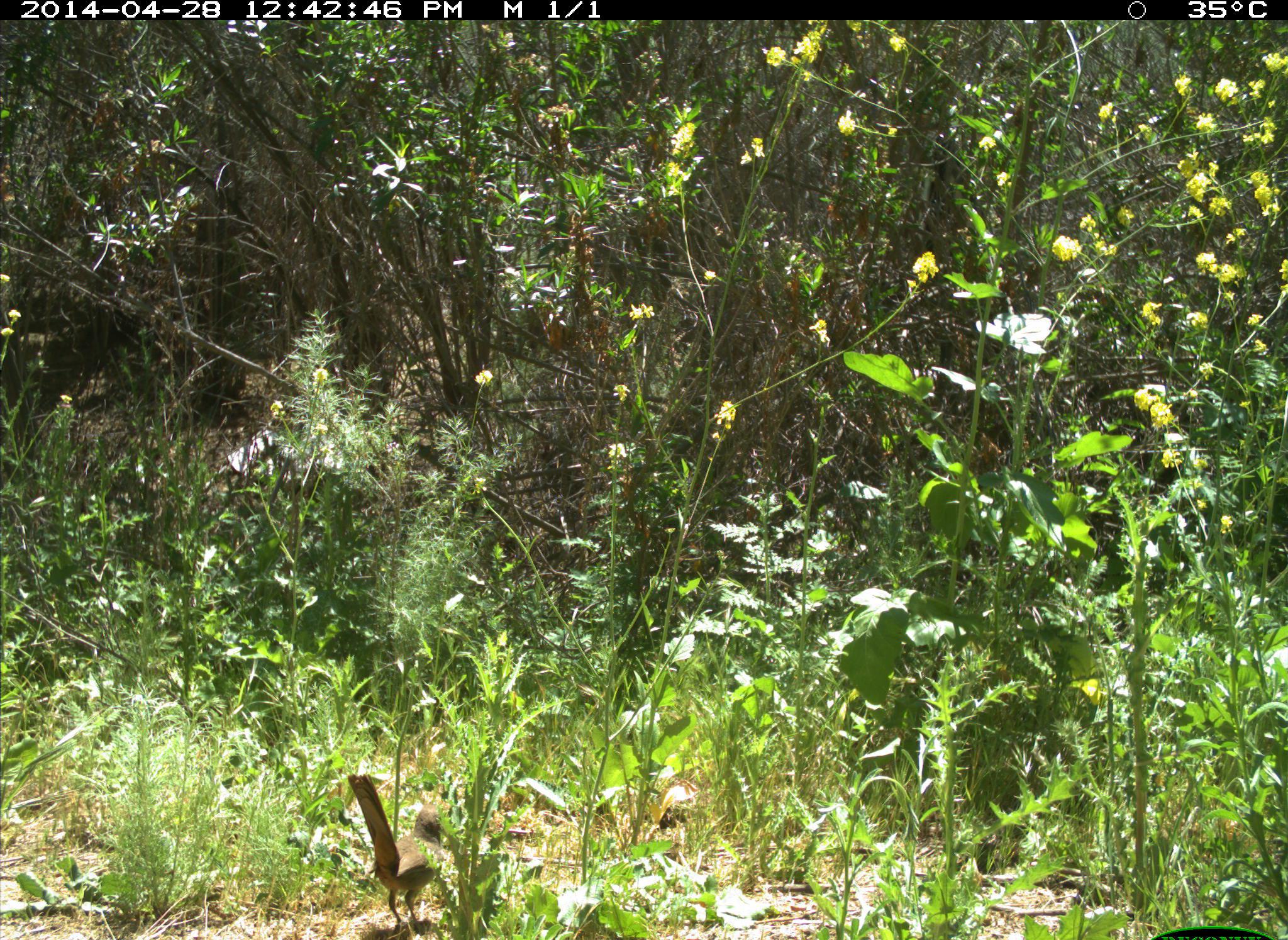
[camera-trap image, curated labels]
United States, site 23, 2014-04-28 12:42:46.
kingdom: Animalia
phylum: Chordata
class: Aves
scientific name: Aves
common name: bird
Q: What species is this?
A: Bird (Aves).